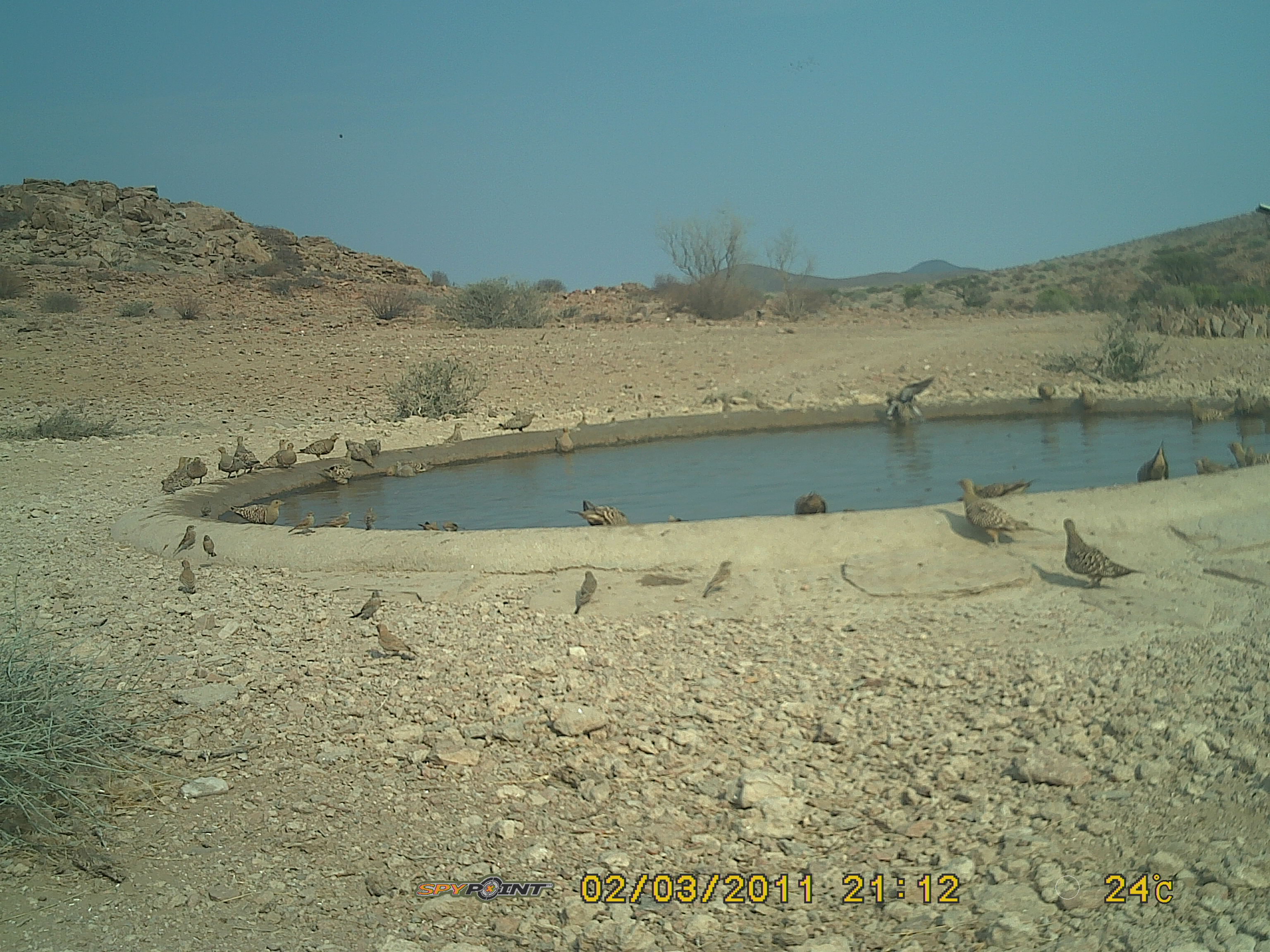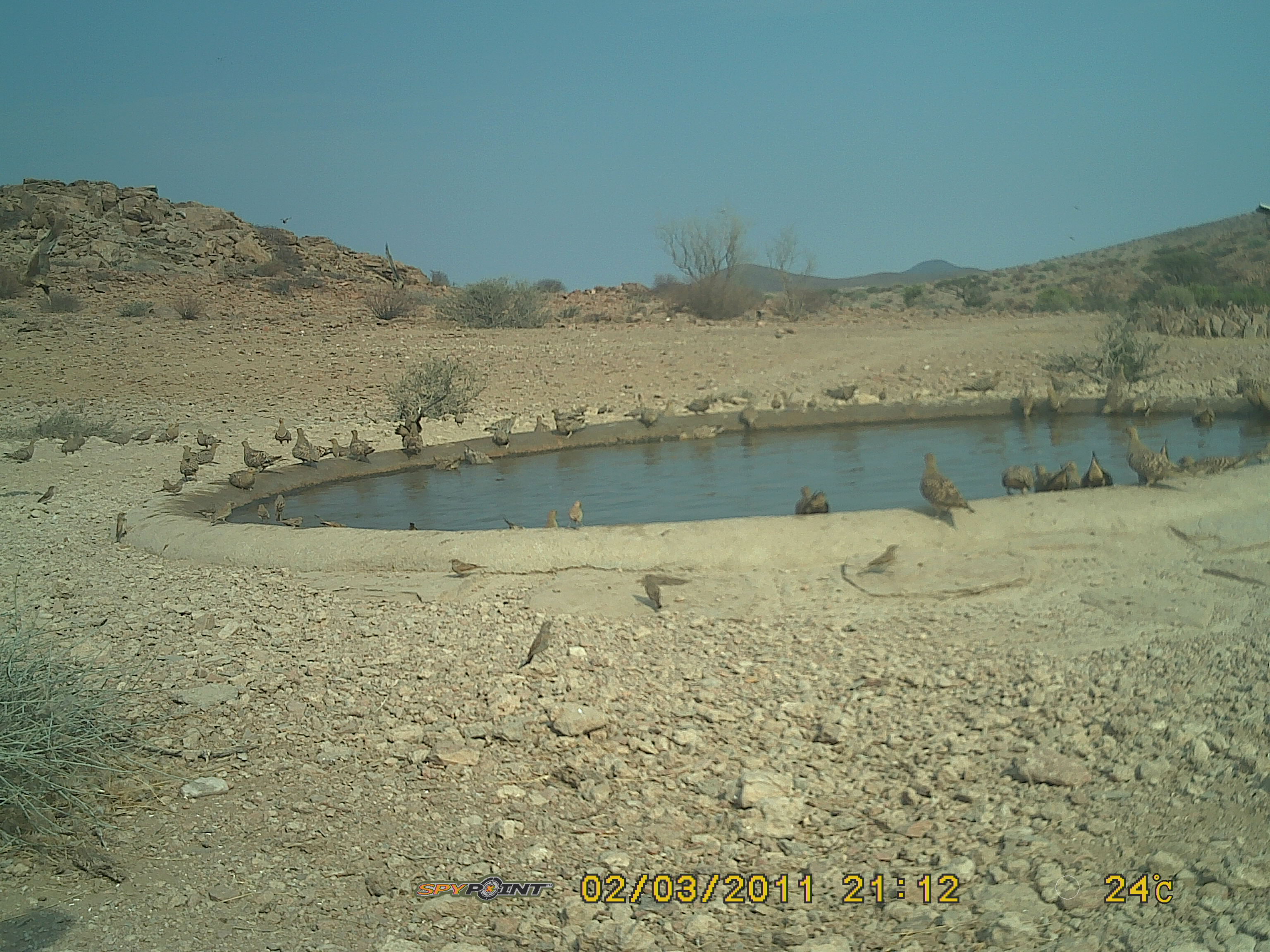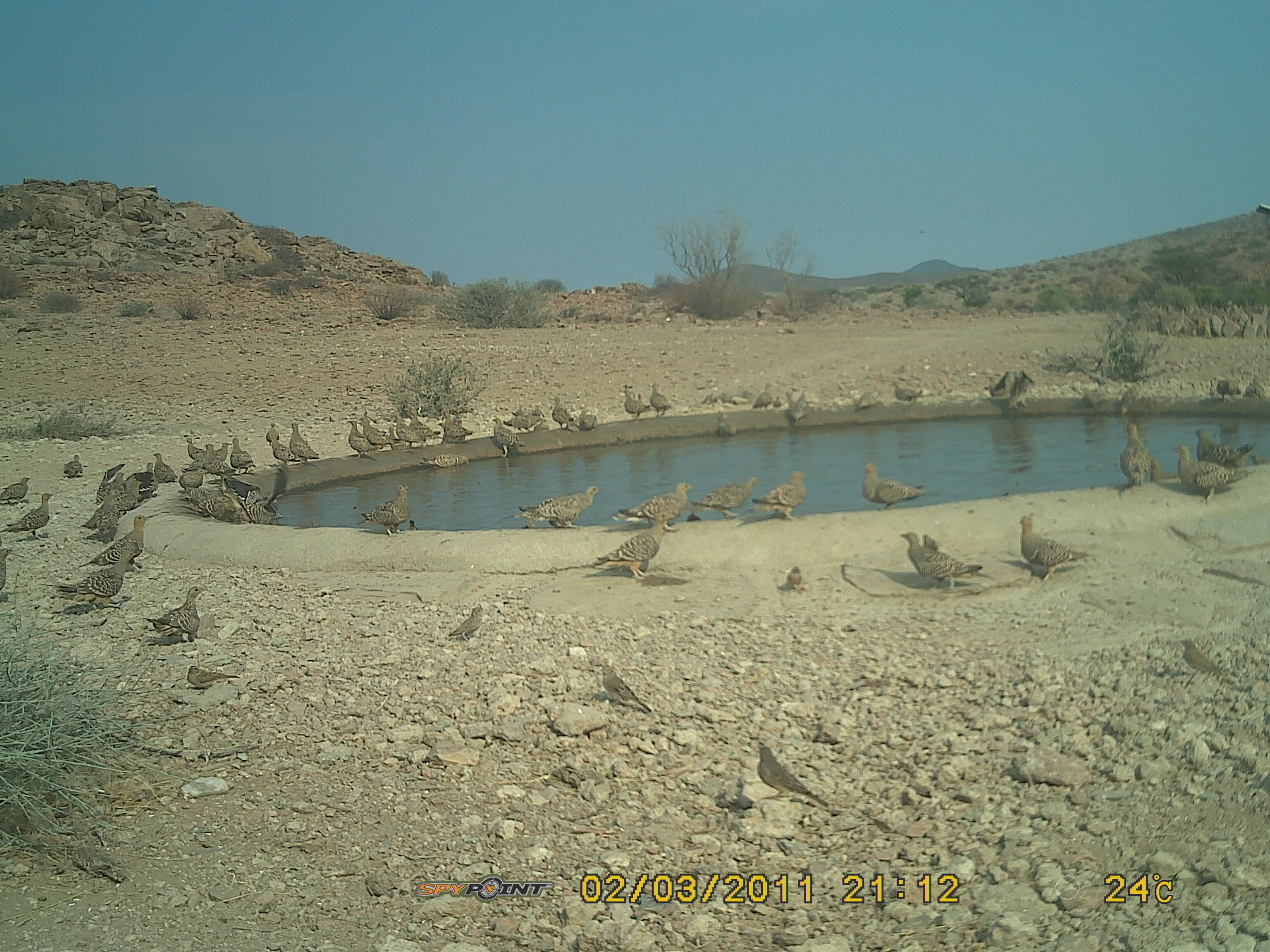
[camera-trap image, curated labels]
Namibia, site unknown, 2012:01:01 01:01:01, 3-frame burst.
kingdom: Animalia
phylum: Chordata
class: Aves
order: Pterocliformes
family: Pteroclidae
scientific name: Pteroclidae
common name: sandgrouse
Pteroclidae (sandgrouse).